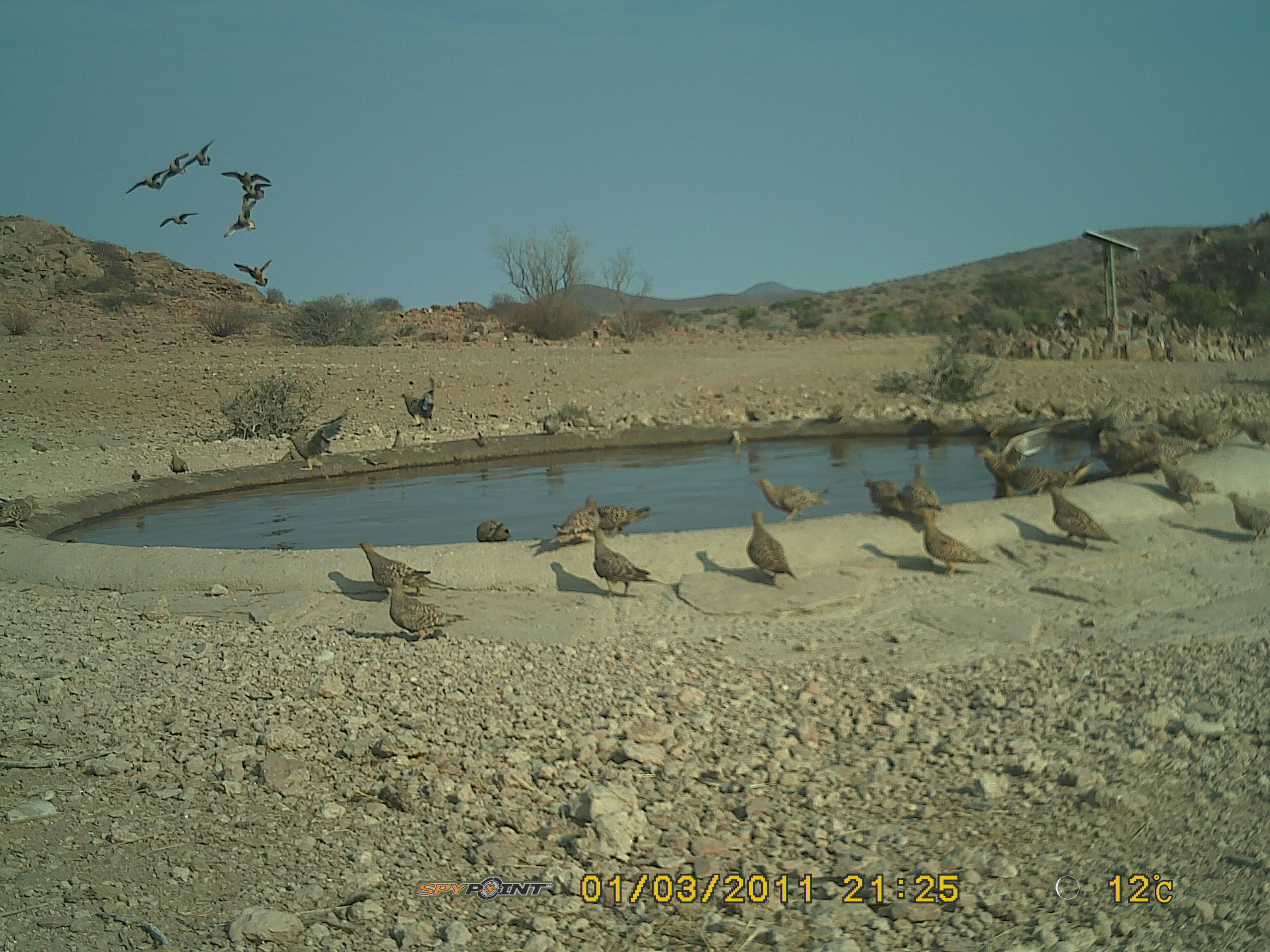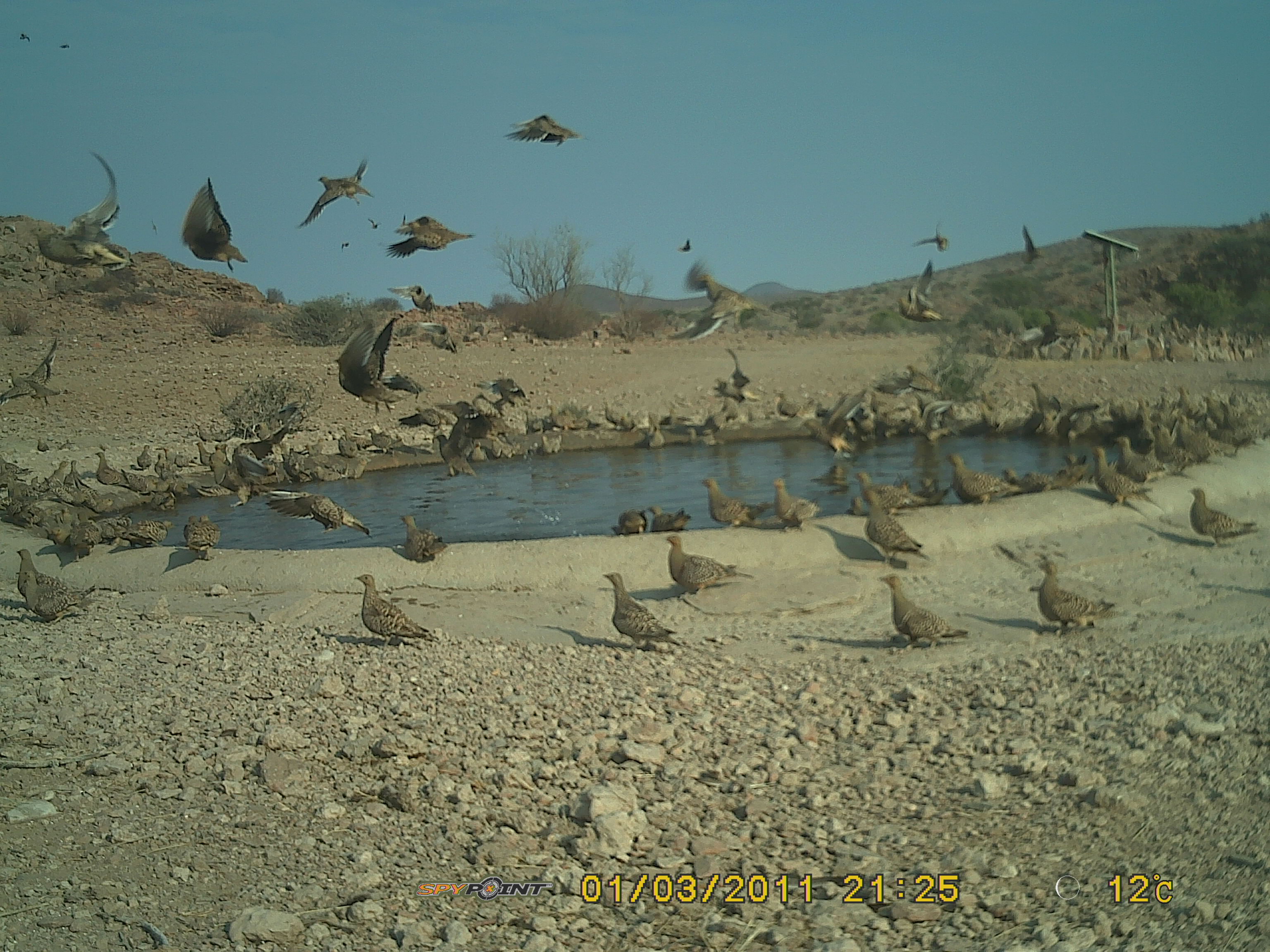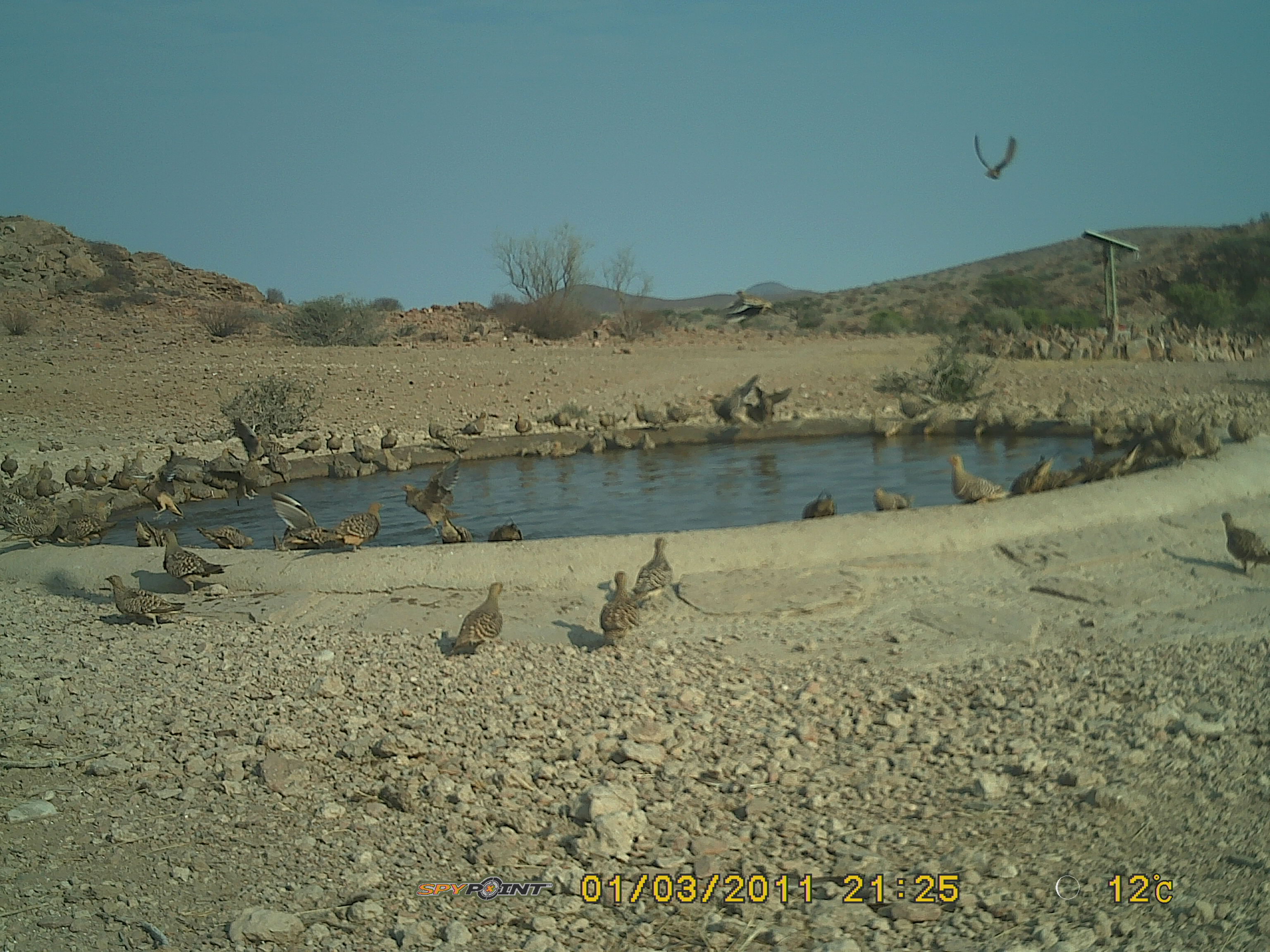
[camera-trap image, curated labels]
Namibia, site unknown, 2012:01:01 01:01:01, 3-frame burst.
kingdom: Animalia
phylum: Chordata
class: Aves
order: Pterocliformes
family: Pteroclidae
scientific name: Pteroclidae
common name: sandgrouse